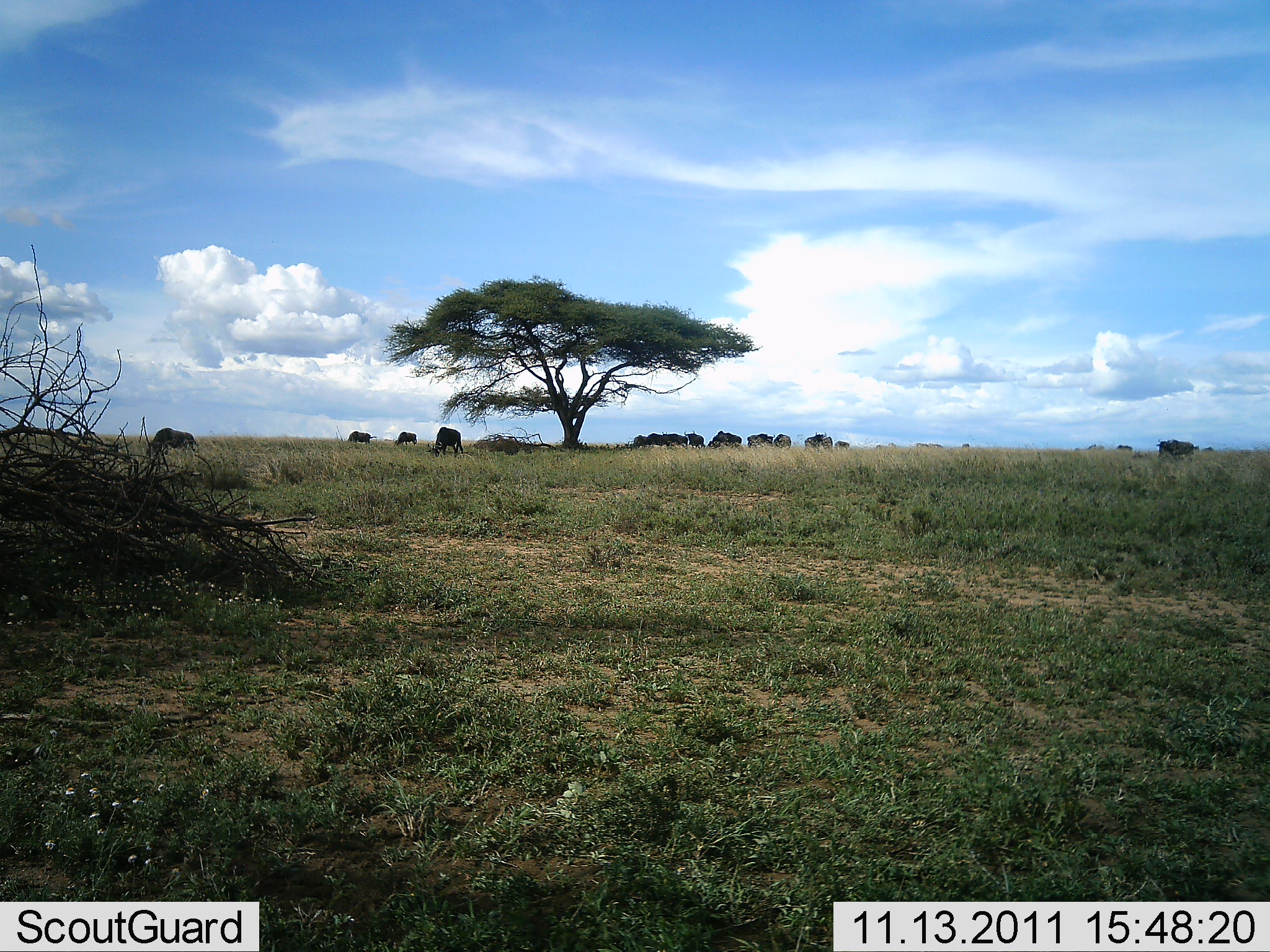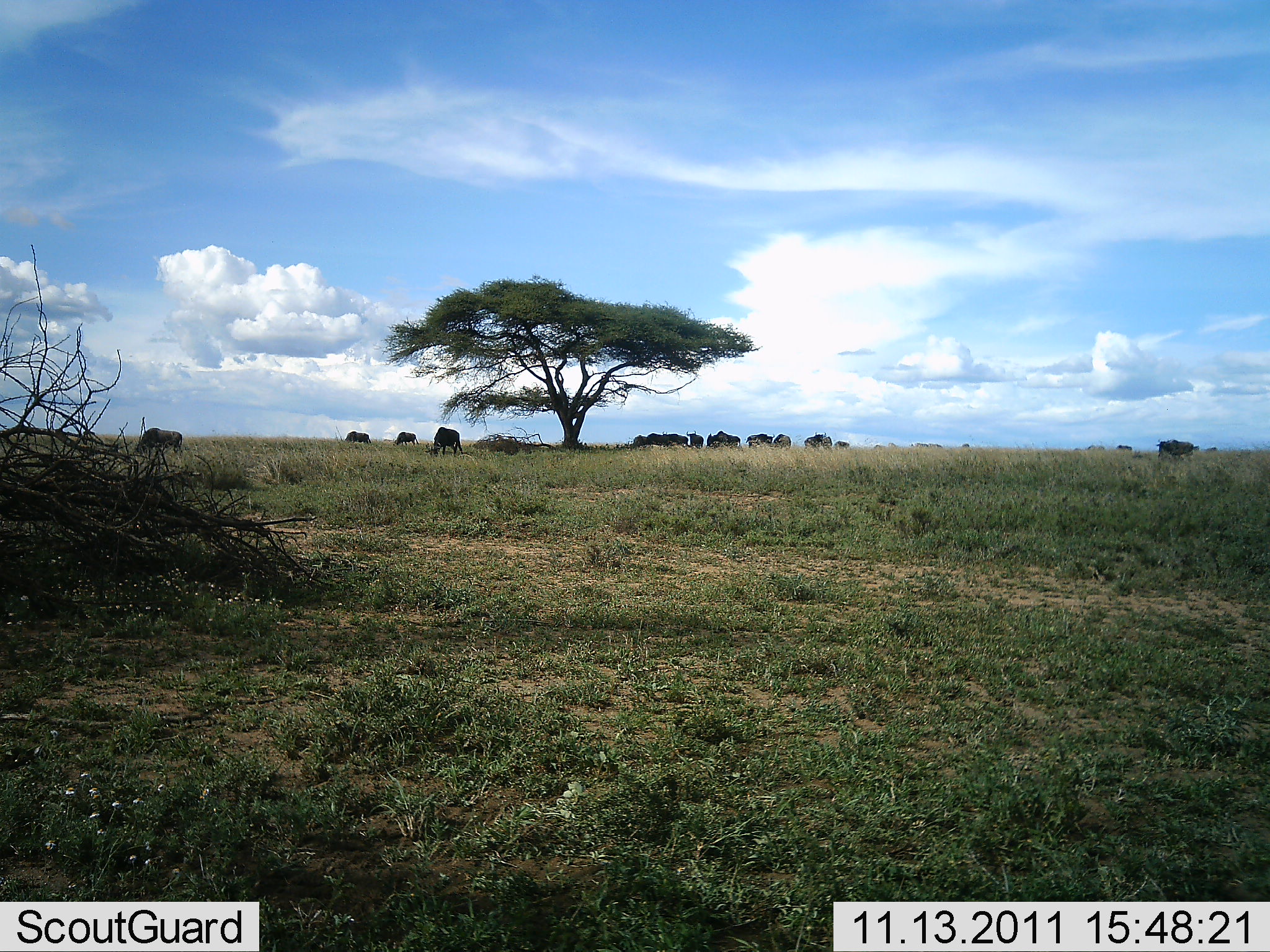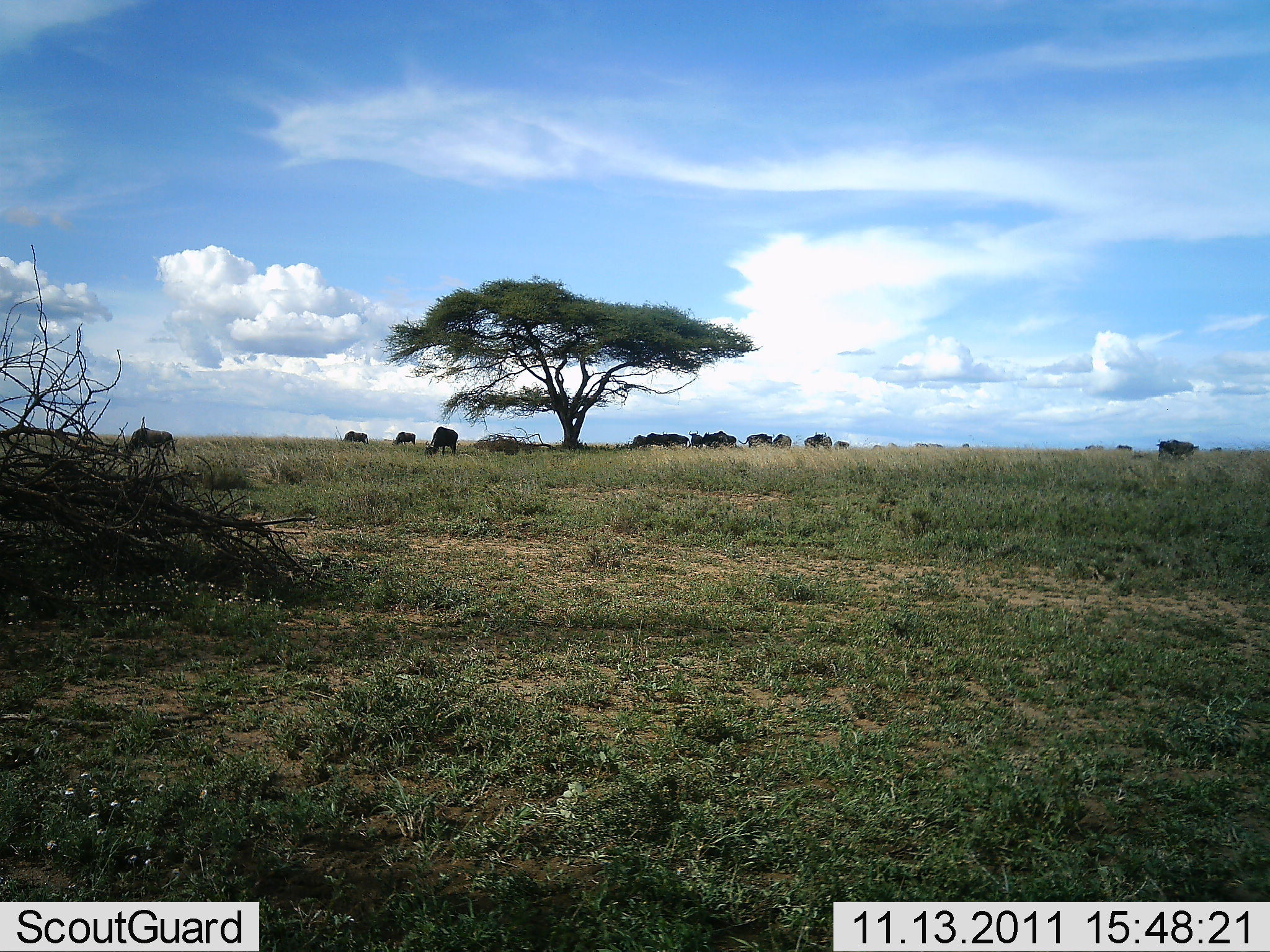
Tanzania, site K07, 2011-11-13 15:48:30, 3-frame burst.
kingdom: Animalia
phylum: Chordata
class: Mammalia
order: Artiodactyla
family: Bovidae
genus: Connochaetes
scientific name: Connochaetes taurinus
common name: blue wildebeest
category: wildebeest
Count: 11-50.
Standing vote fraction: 50%.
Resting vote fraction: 12%.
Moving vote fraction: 69%.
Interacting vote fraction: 6%.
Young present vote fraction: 0%.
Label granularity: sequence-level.